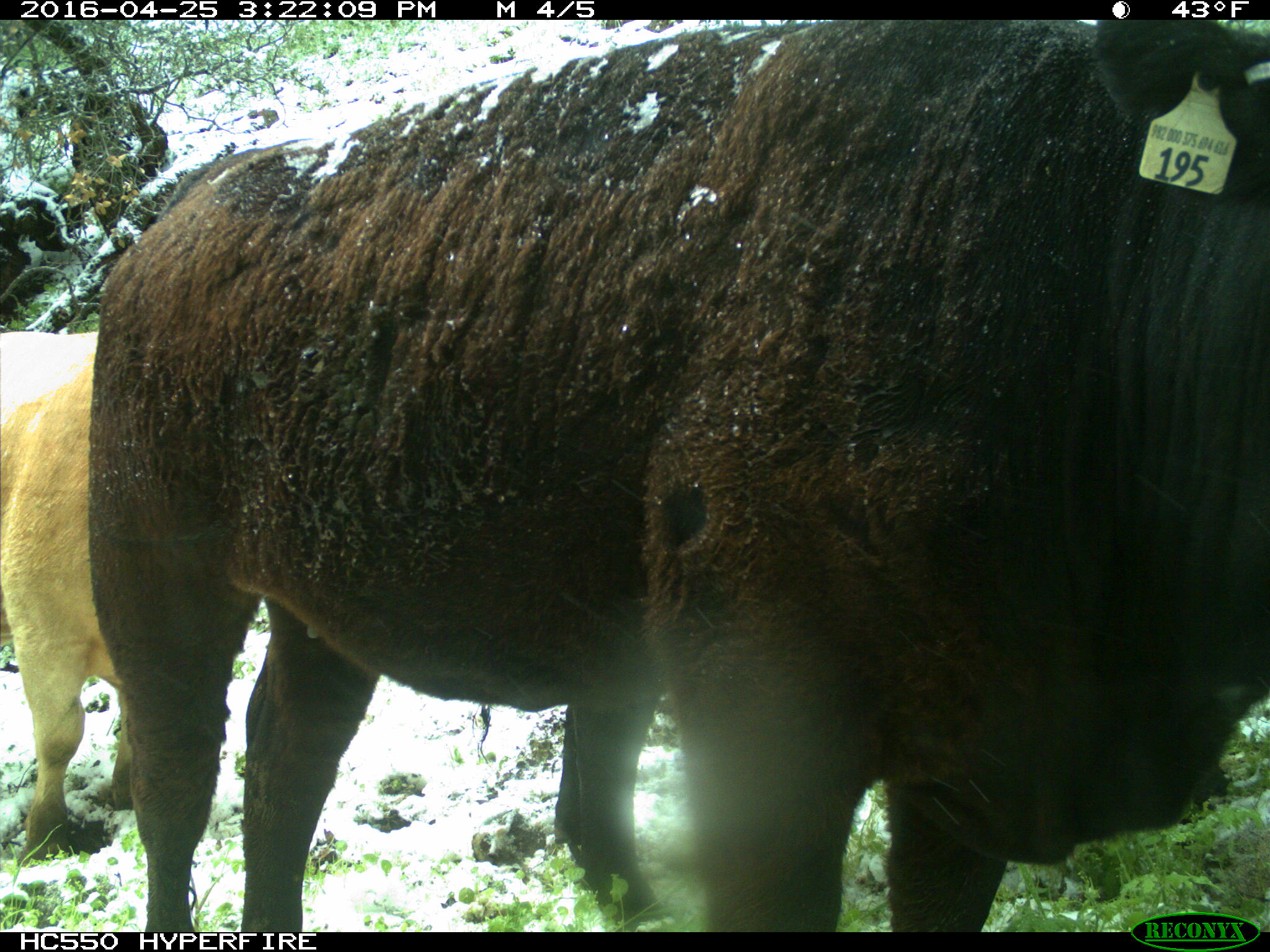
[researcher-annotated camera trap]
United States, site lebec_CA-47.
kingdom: Animalia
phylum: Chordata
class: Mammalia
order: Artiodactyla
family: Bovidae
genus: Bos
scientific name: Bos taurus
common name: domestic cow